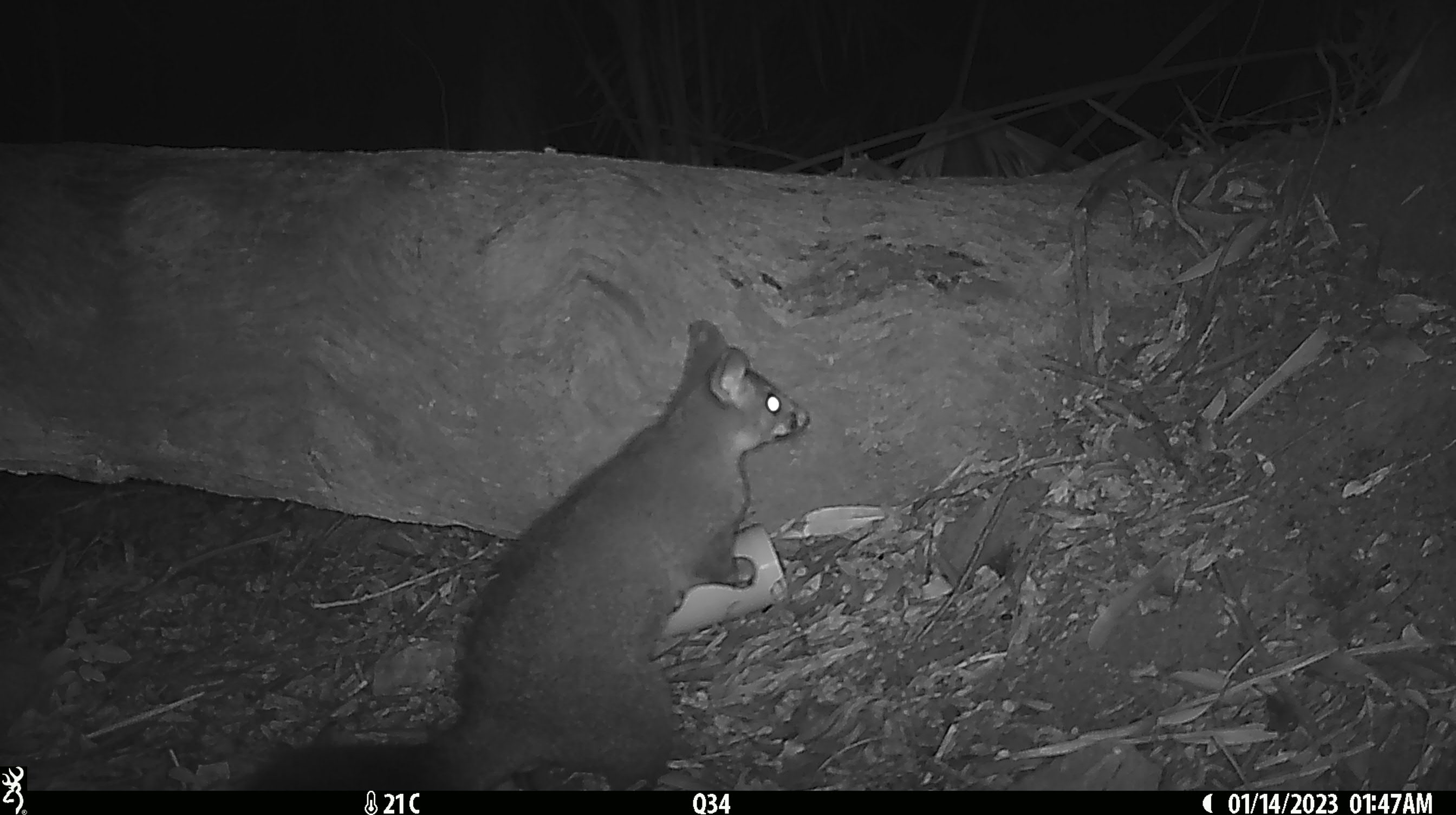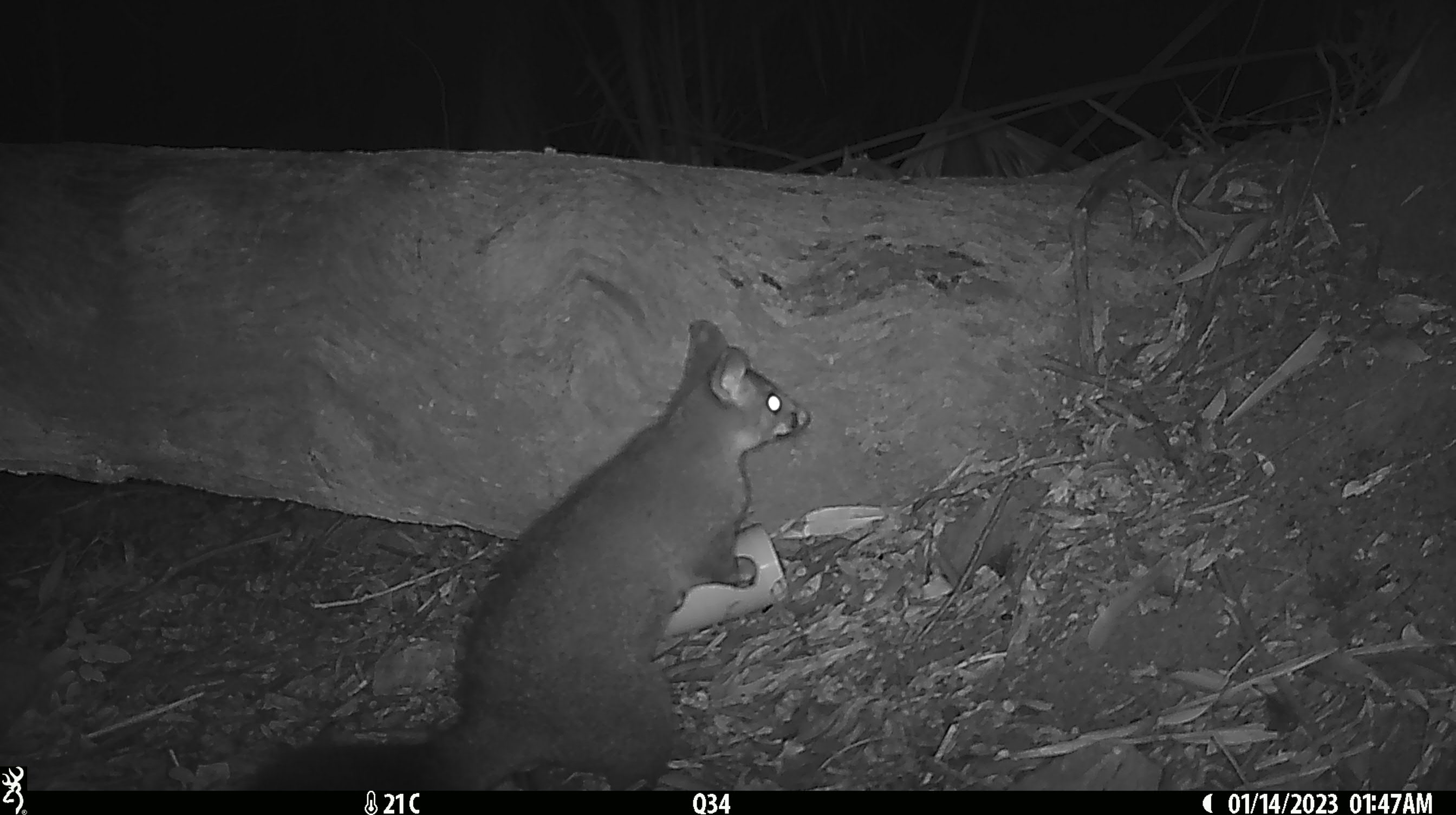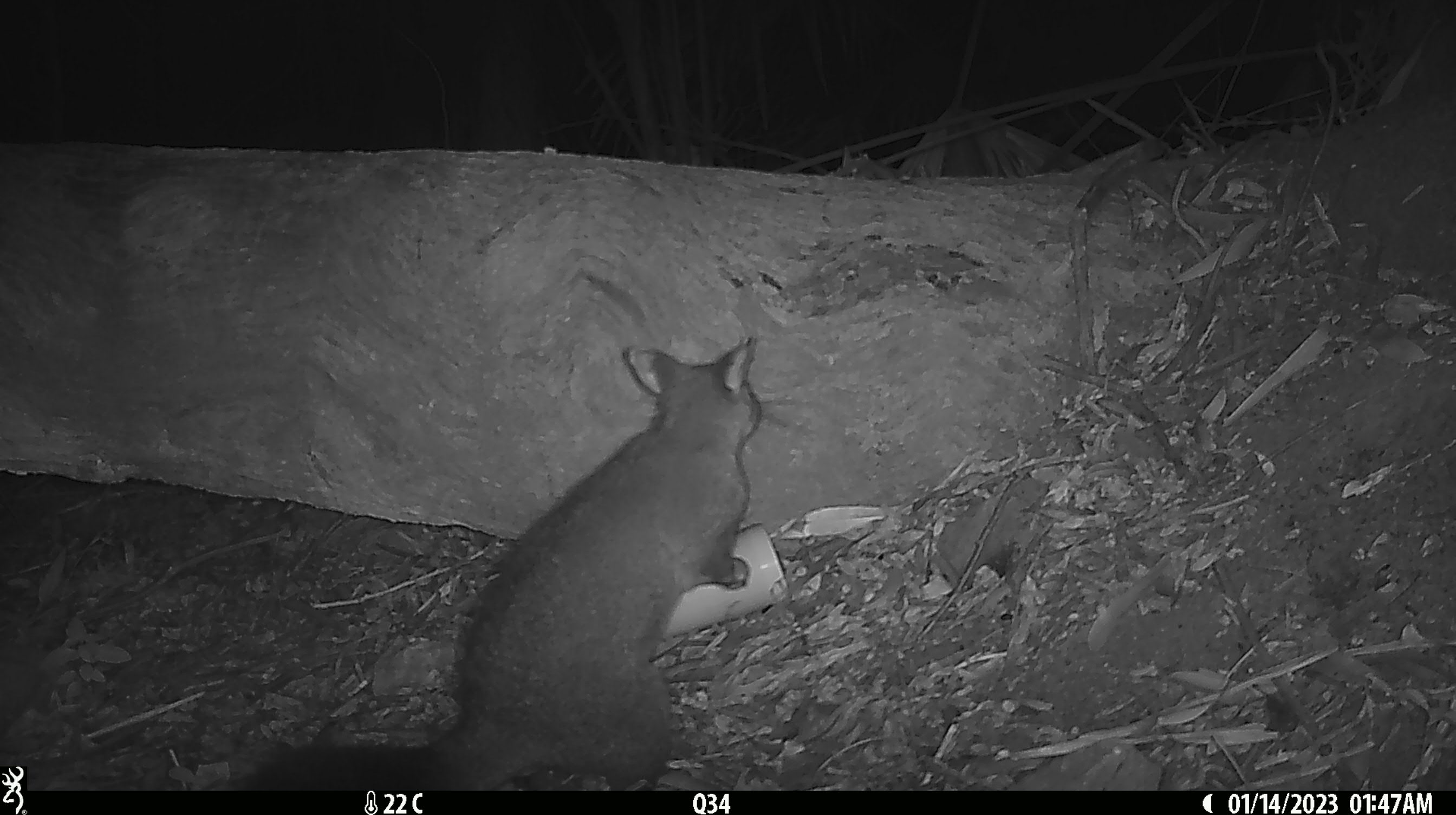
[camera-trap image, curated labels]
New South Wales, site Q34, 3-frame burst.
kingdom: Animalia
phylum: Chordata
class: Mammalia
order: Diprotodontia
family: Phalangeridae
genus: Trichosurus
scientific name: Trichosurus vulpecula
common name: common brushtail possum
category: possum